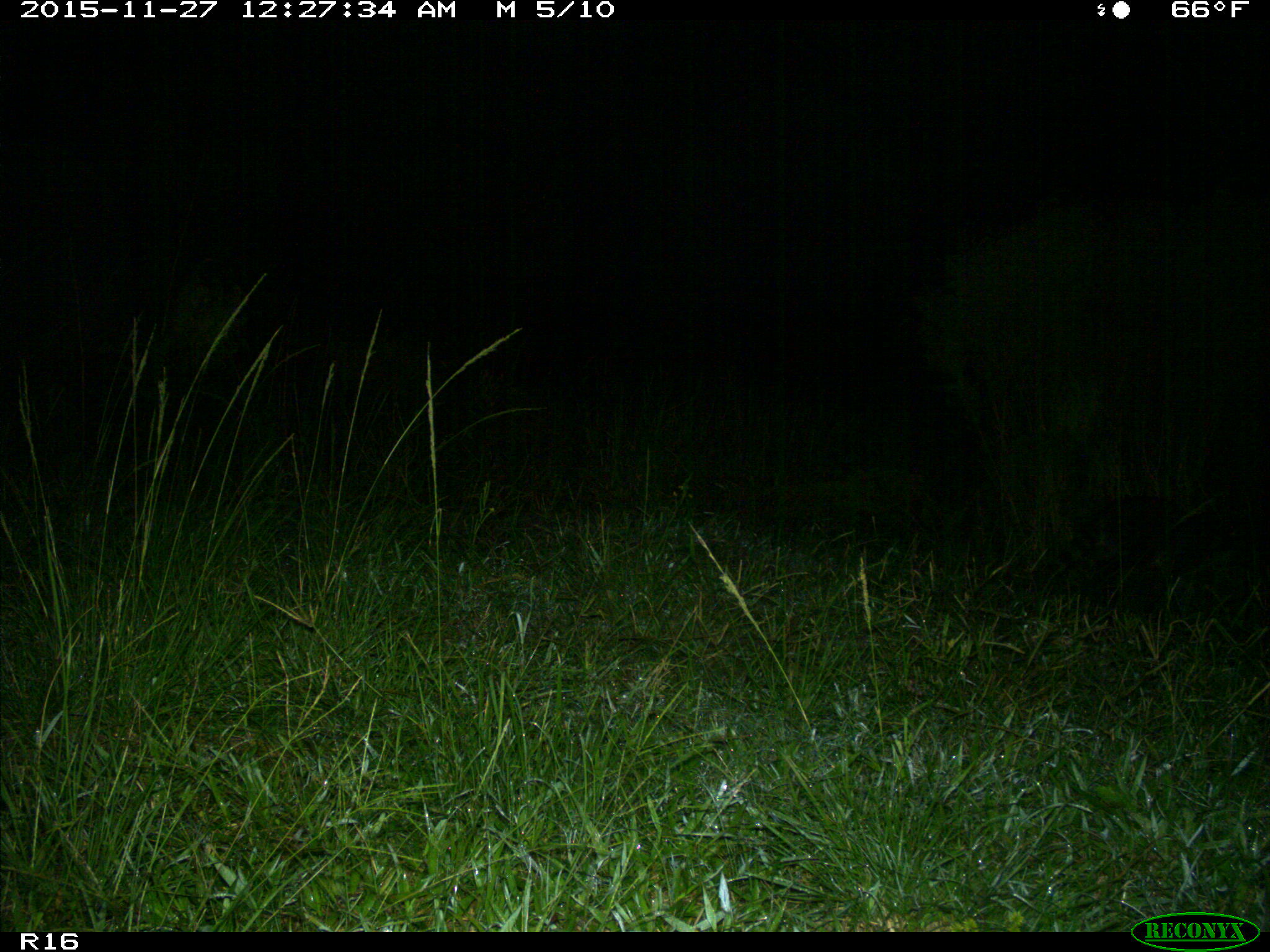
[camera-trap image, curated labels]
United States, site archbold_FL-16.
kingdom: Animalia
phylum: Chordata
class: Mammalia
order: Carnivora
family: Procyonidae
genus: Procyon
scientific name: Procyon lotor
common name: common raccoon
Procyon lotor (common raccoon).